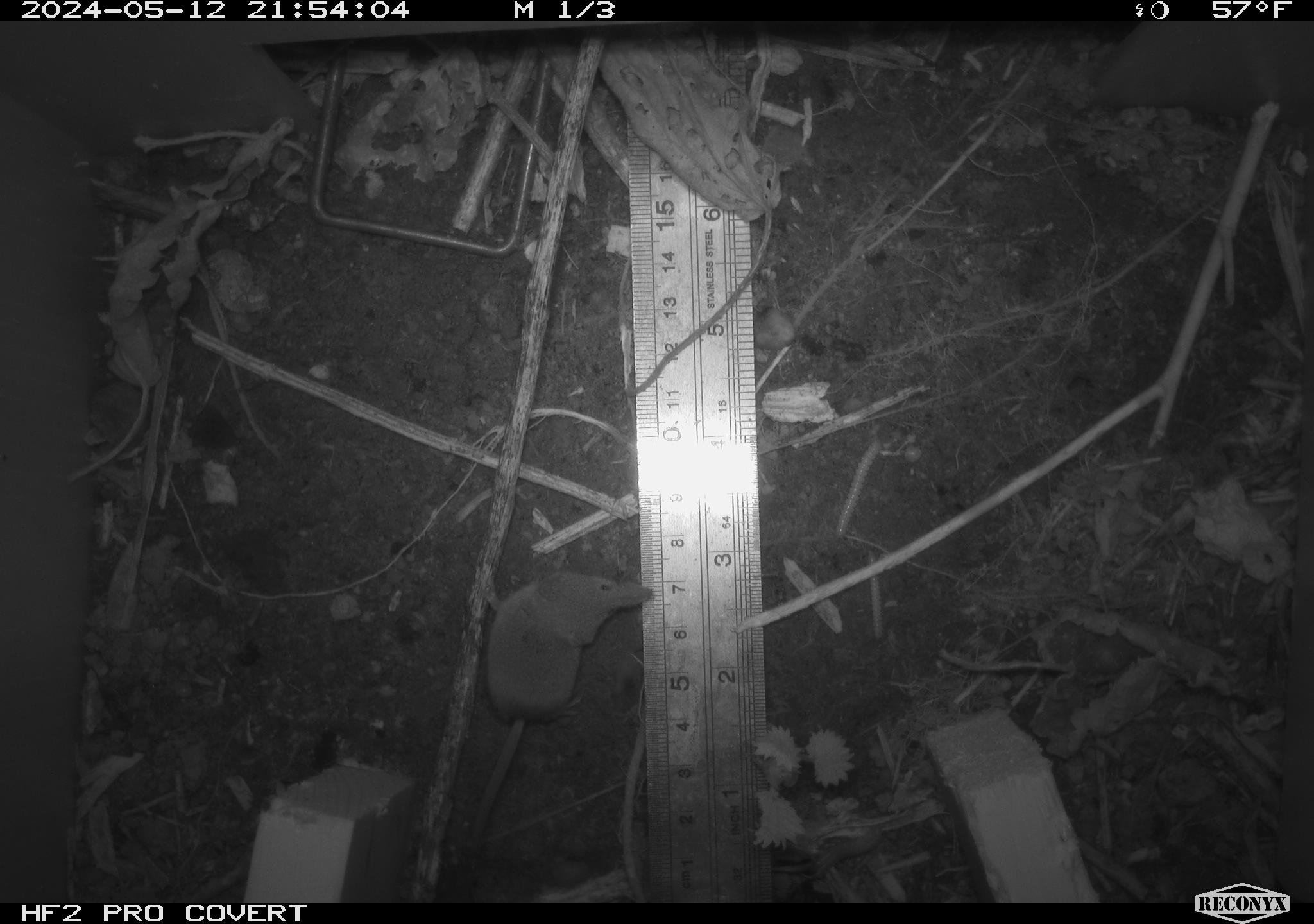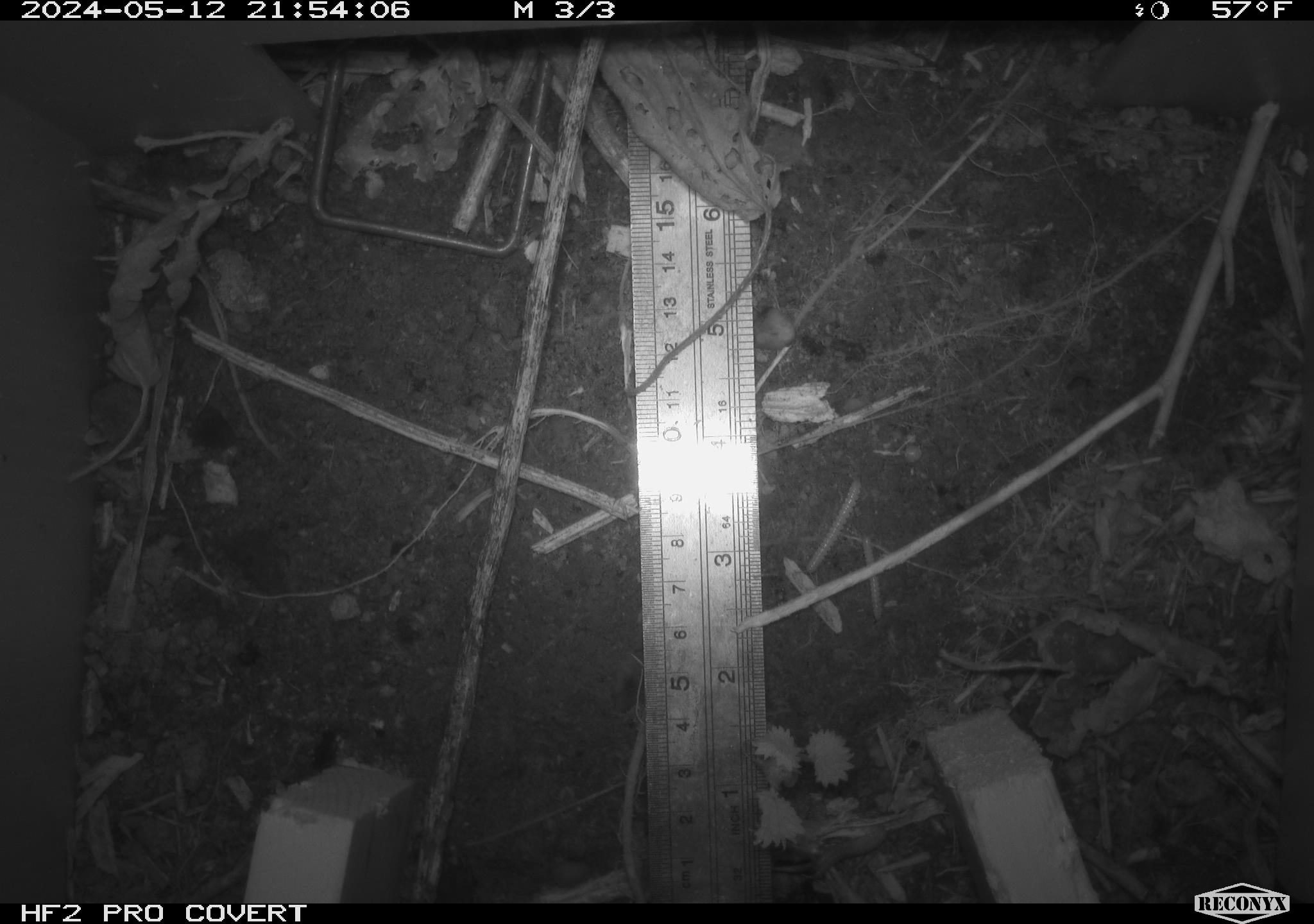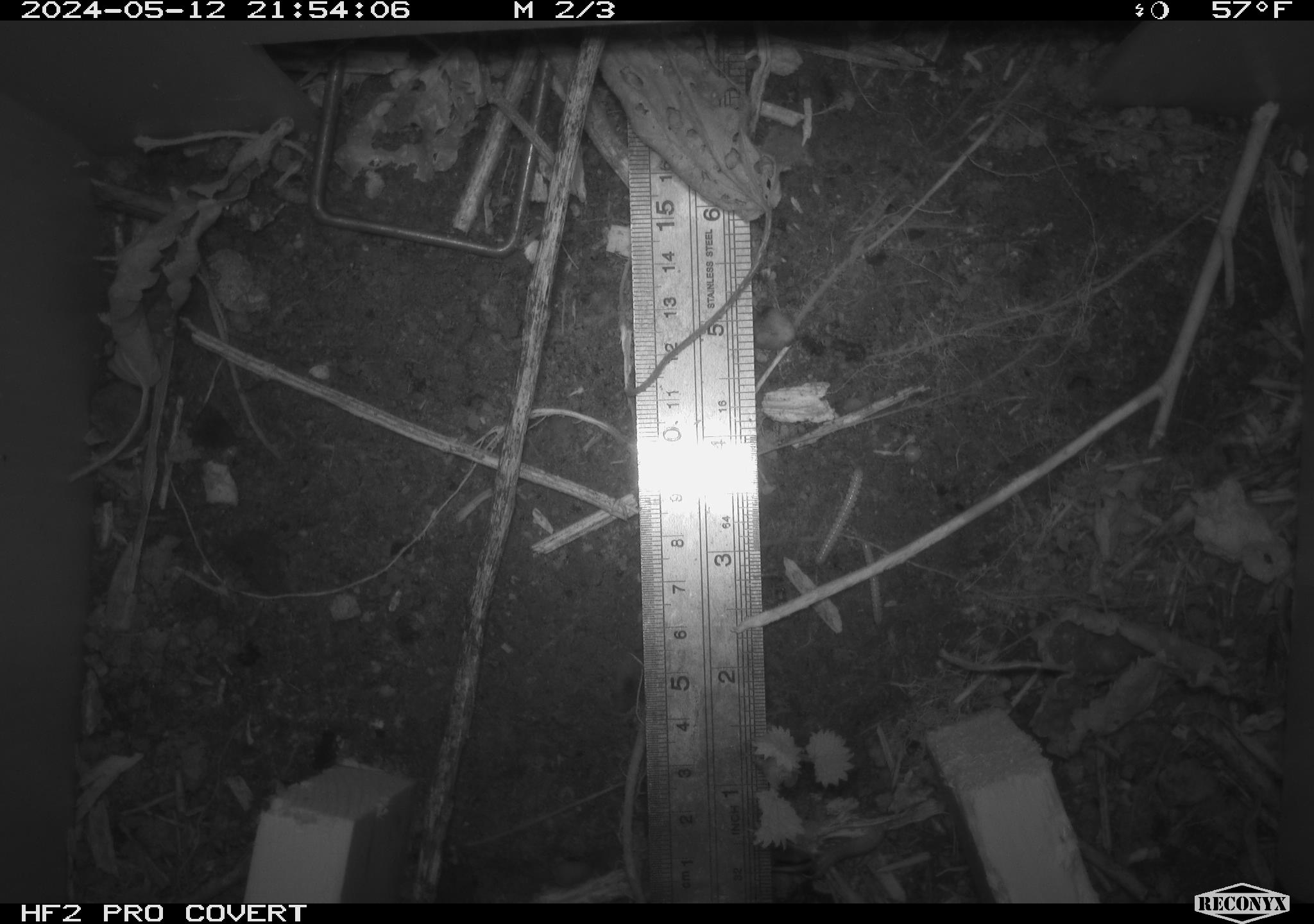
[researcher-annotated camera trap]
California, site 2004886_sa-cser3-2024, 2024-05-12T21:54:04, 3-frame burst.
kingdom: Animalia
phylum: Chordata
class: Mammalia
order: Eulipotyphla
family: Soricidae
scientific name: Soricidae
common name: shrews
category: soricidae family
Soricidae family (shrews) (Soricidae).